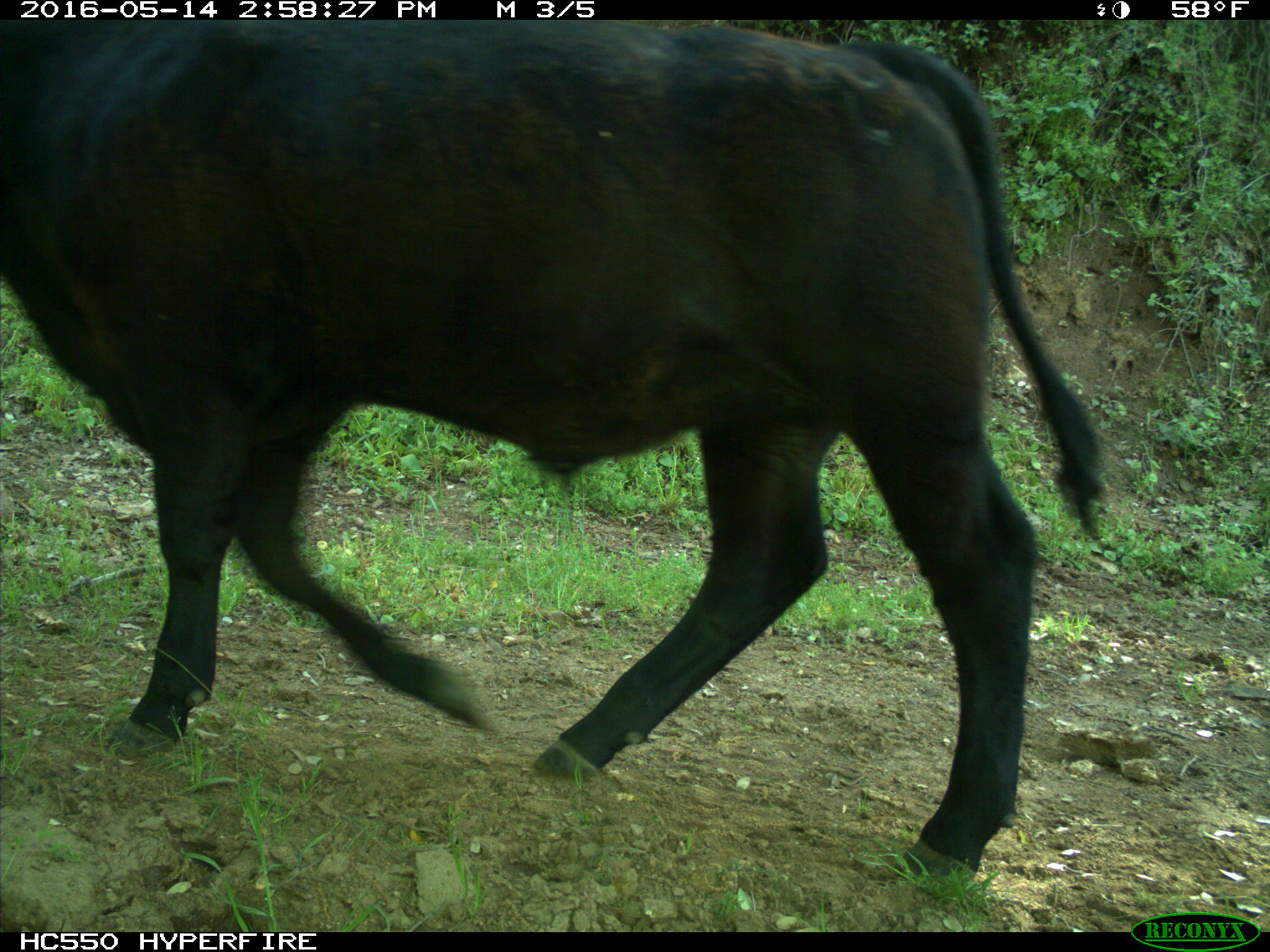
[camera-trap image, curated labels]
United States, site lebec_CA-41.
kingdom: Animalia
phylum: Chordata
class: Mammalia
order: Artiodactyla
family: Bovidae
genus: Bos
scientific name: Bos taurus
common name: domestic cow